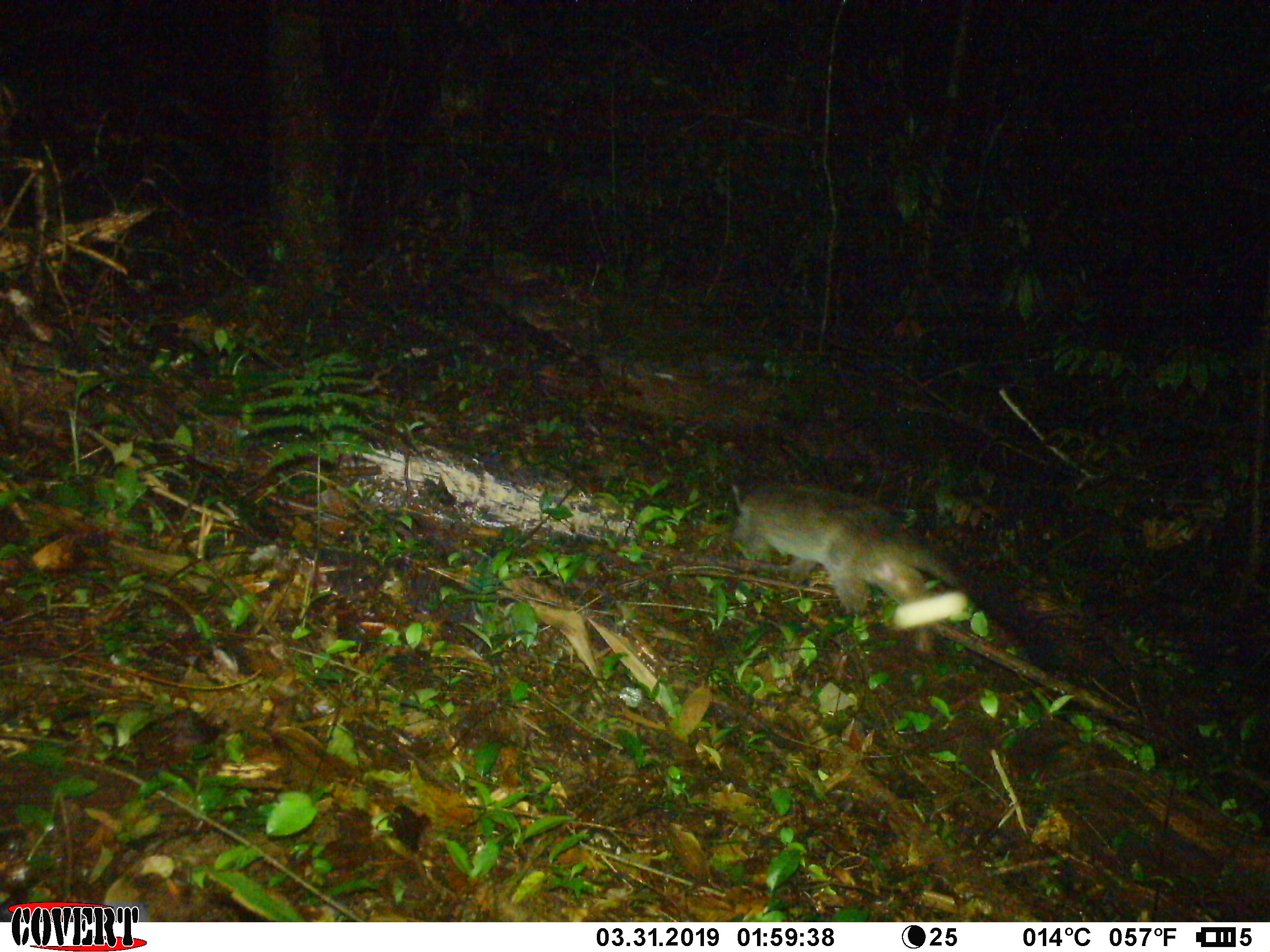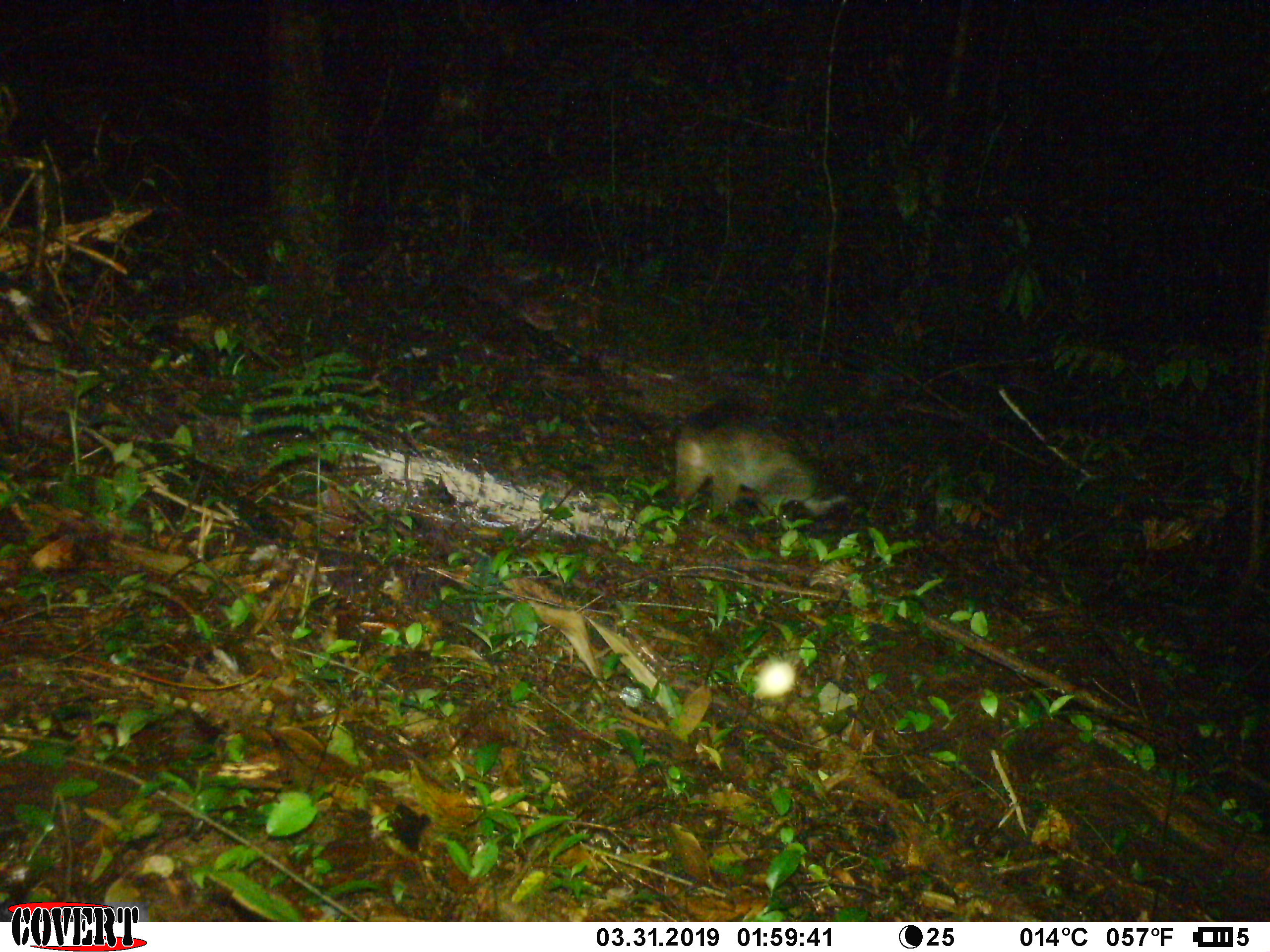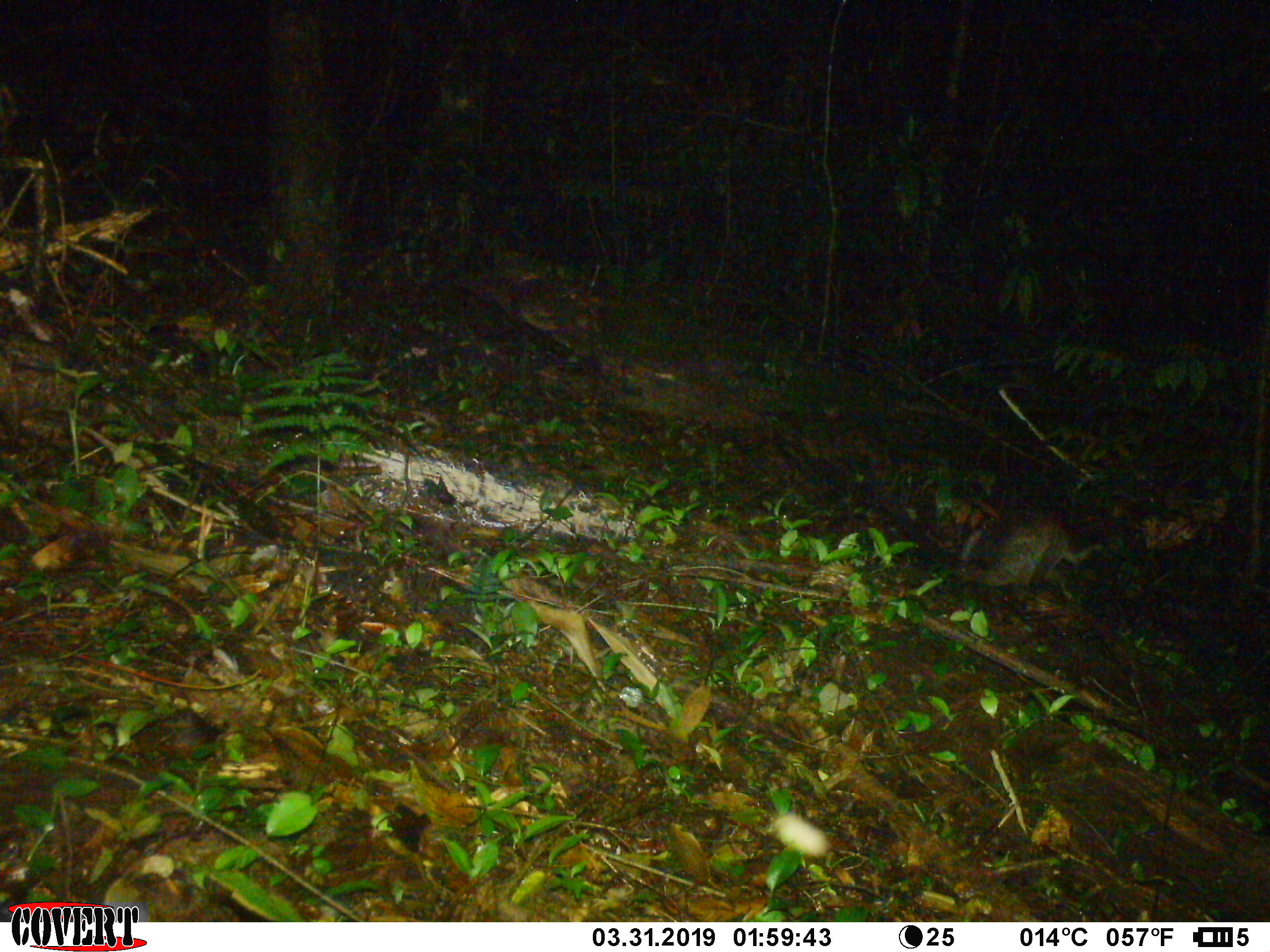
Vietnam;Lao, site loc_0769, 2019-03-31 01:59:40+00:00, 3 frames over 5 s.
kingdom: Animalia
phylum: Chordata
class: Mammalia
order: Carnivora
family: Viverridae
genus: Paguma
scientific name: Paguma larvata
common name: masked palm civet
Masked palm civet (Paguma larvata). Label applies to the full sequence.